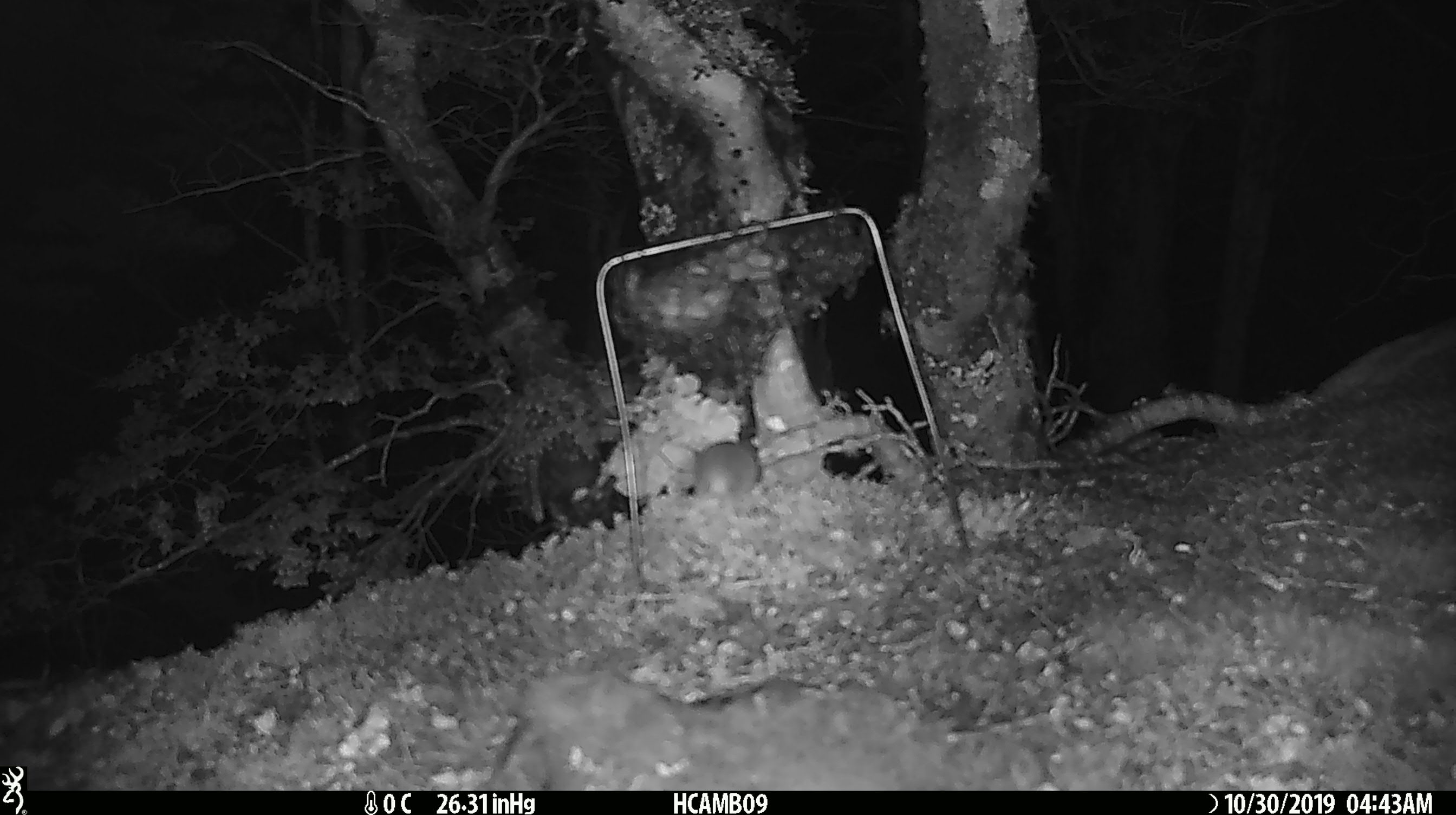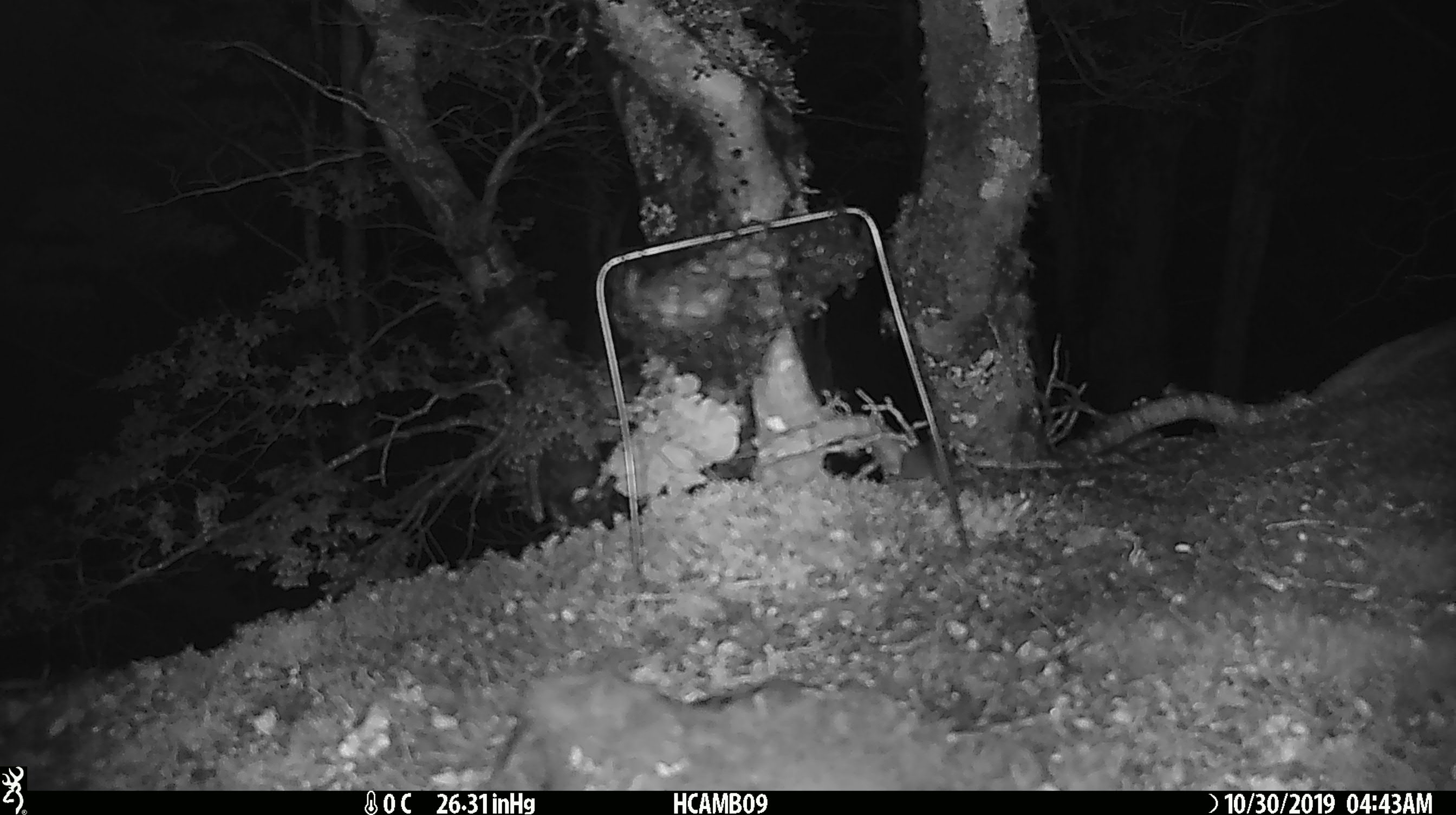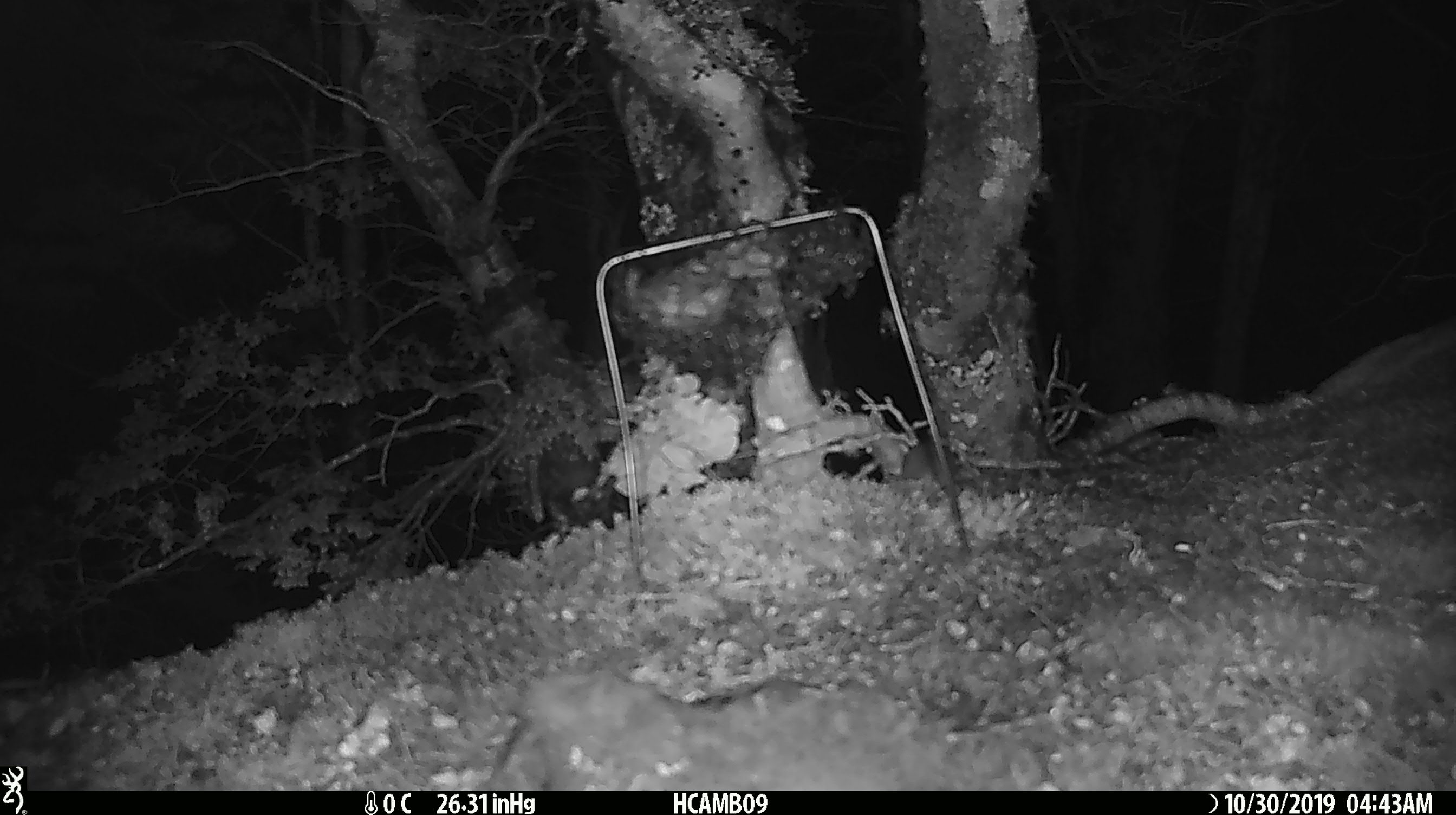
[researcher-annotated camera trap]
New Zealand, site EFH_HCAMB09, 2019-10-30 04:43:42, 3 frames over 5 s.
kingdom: Animalia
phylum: Chordata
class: Mammalia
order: Rodentia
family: Muridae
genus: Mus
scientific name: Mus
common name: mouse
Mouse (Mus).